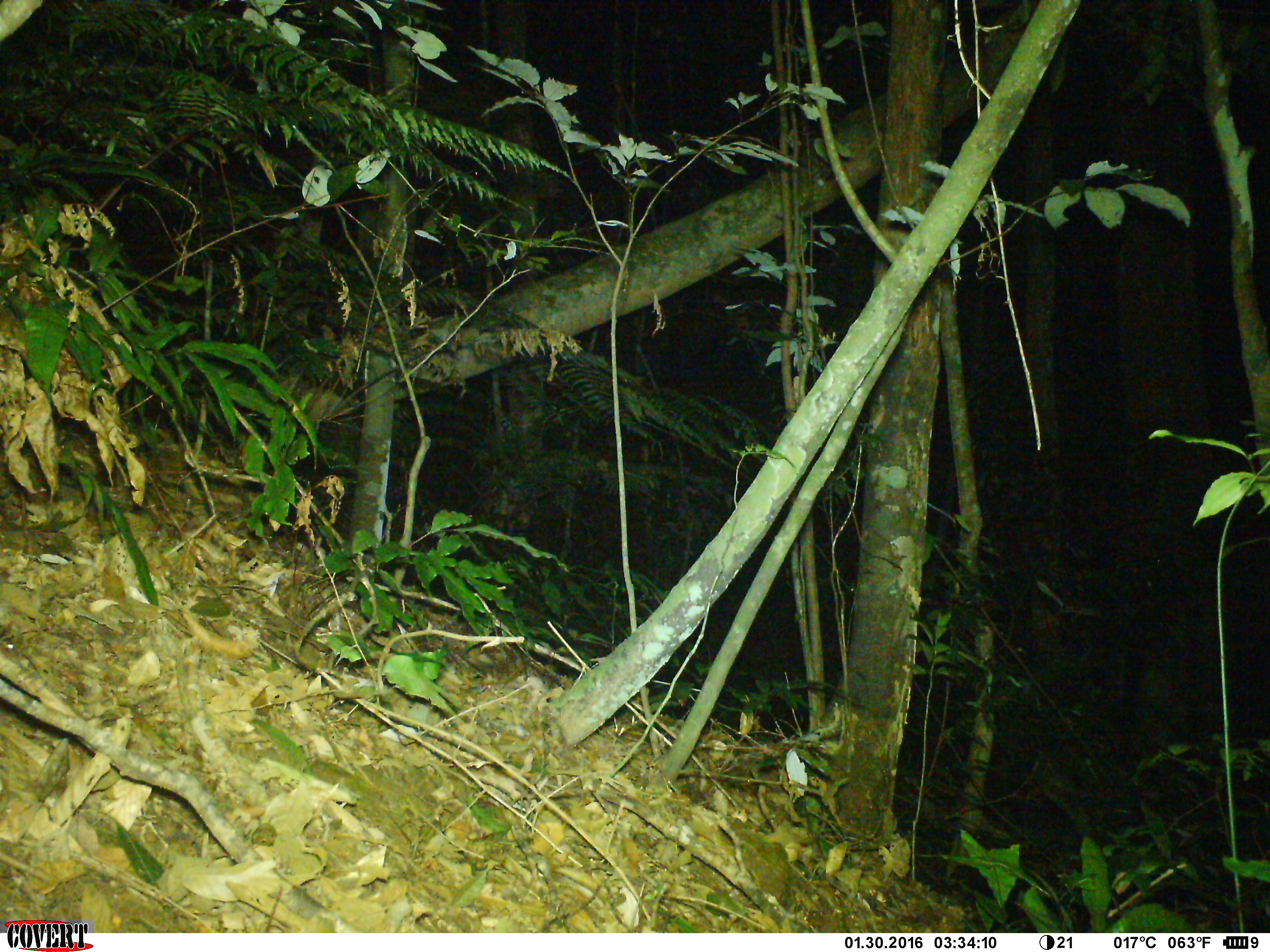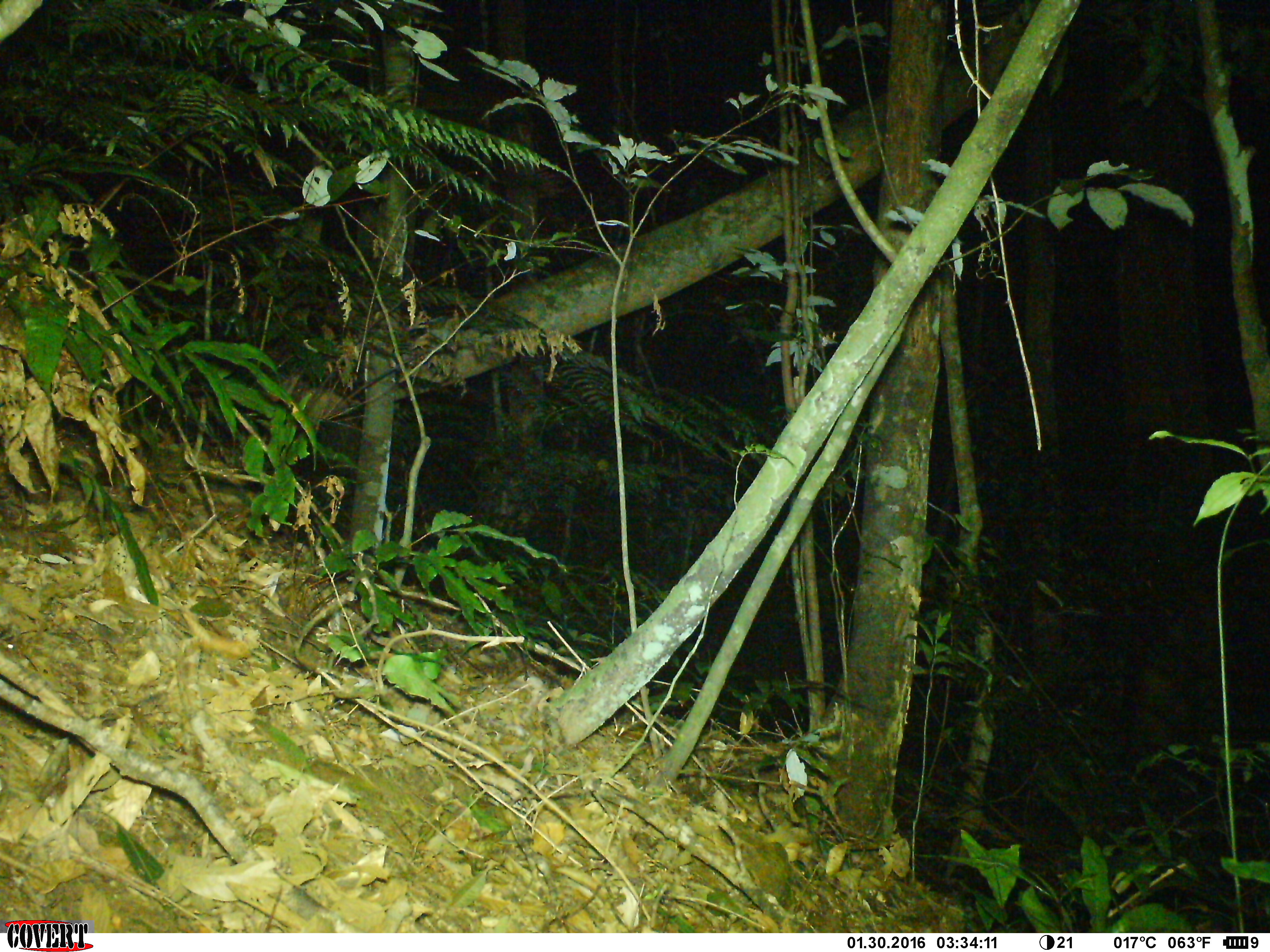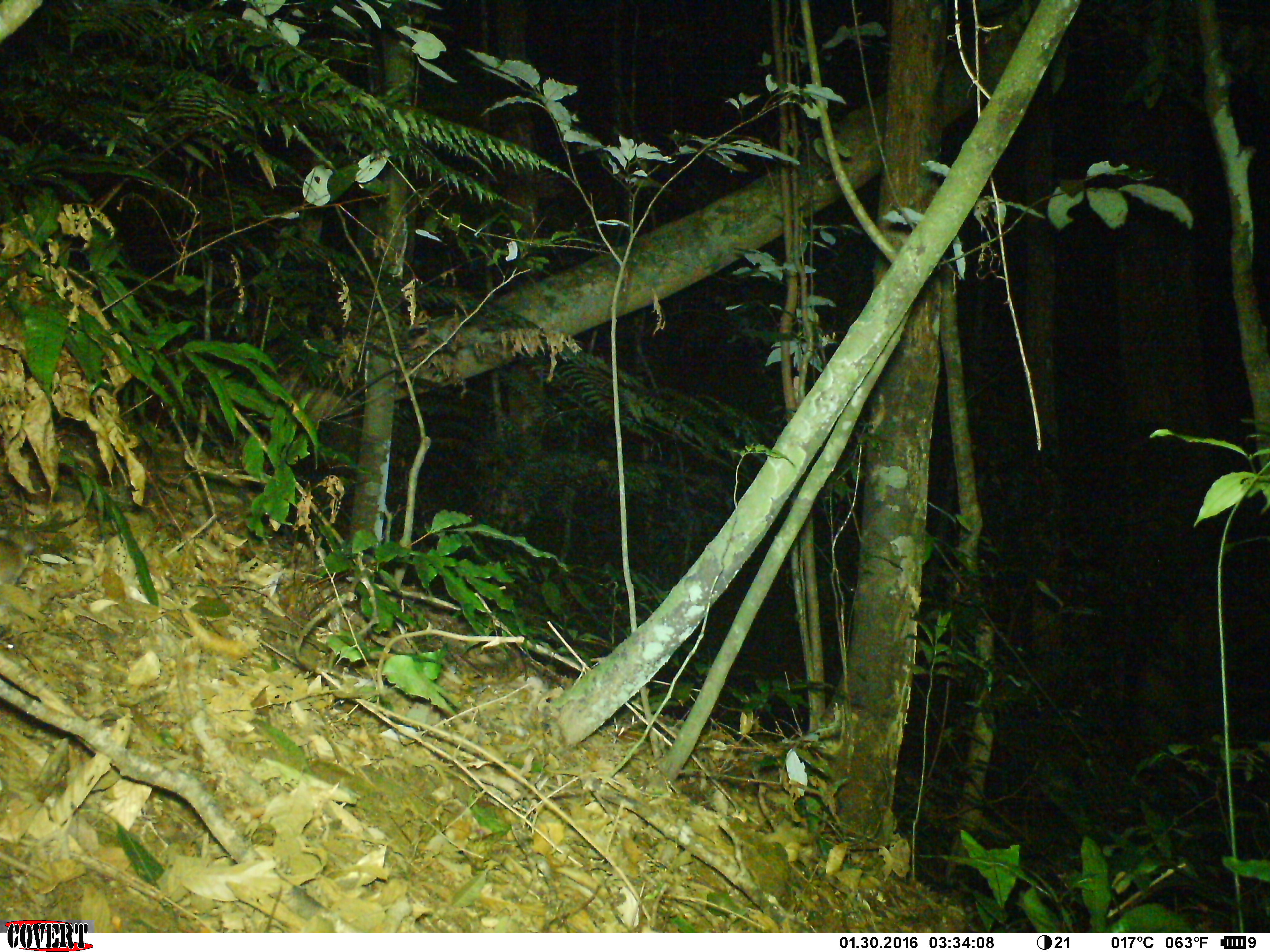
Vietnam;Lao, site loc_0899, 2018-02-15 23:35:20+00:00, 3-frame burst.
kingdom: Animalia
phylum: Chordata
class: Mammalia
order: Rodentia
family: Muridae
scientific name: Muridae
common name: old-world mice and rats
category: unidentified murid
Unidentified murid (old-world mice and rats) (Muridae). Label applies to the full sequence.